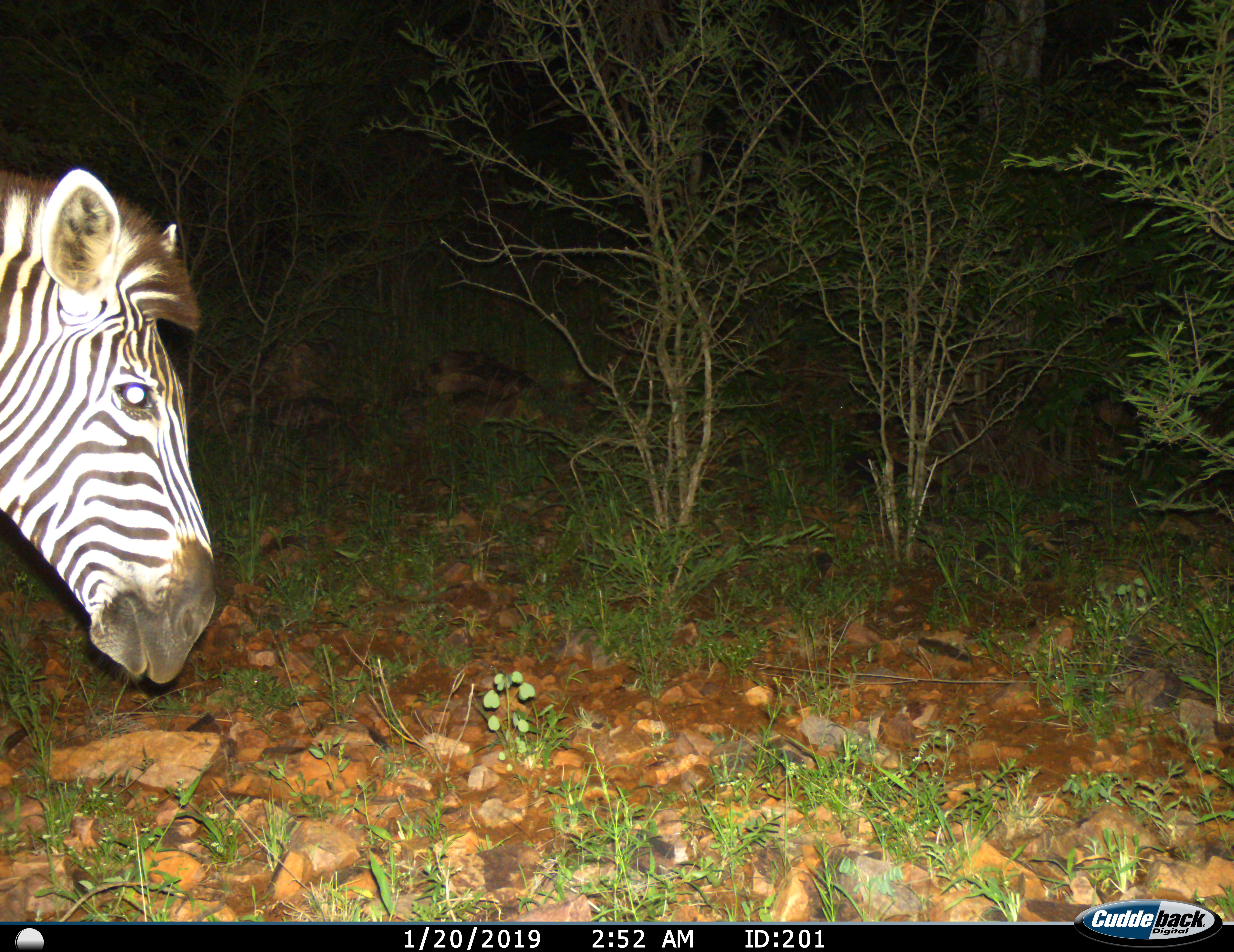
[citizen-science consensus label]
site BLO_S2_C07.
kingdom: Animalia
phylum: Chordata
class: Mammalia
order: Perissodactyla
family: Equidae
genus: Equus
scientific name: Equus quagga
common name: plains zebra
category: zebraplains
Zebraplains (plains zebra) (Equus quagga), count 1. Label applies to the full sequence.